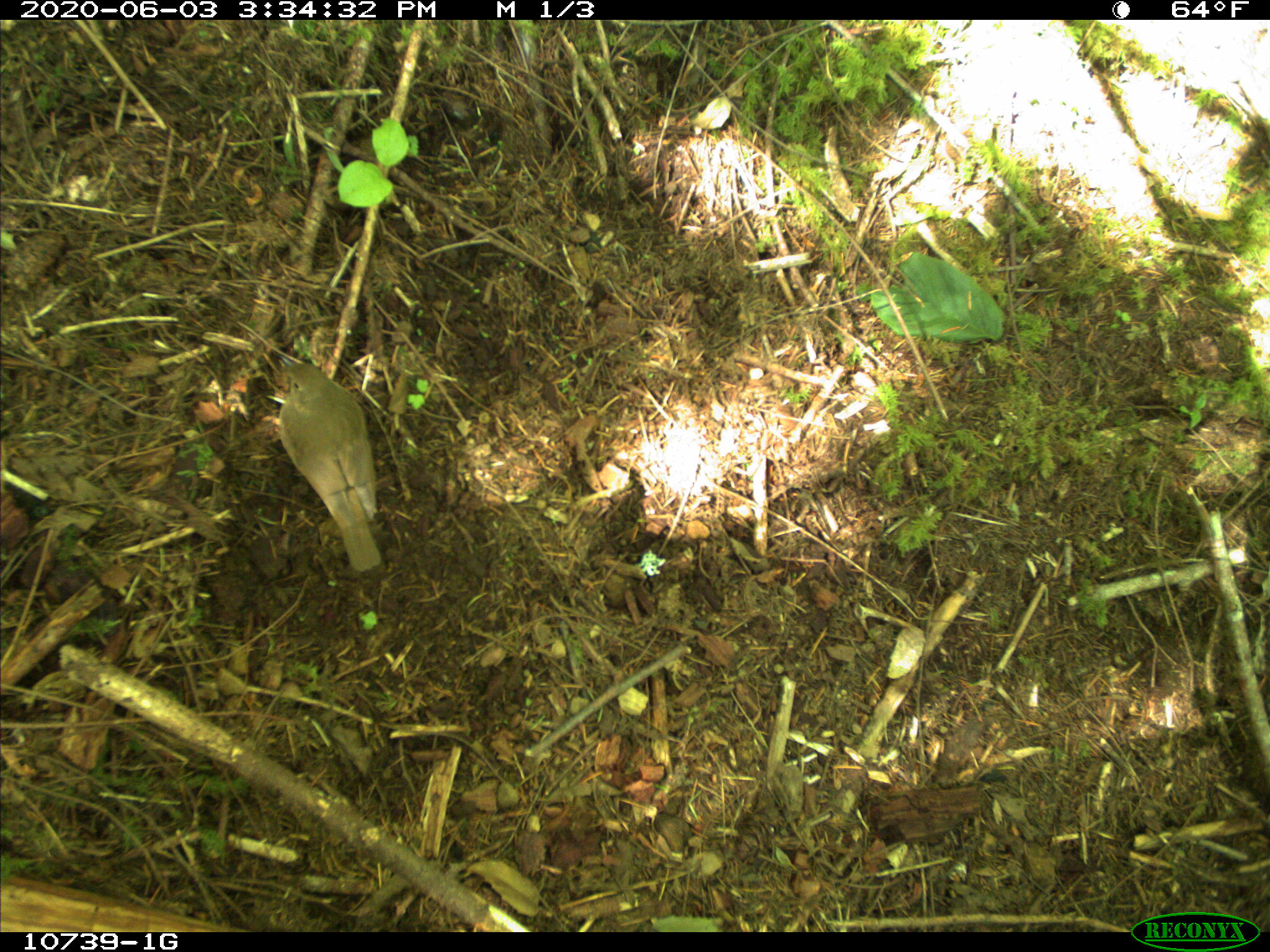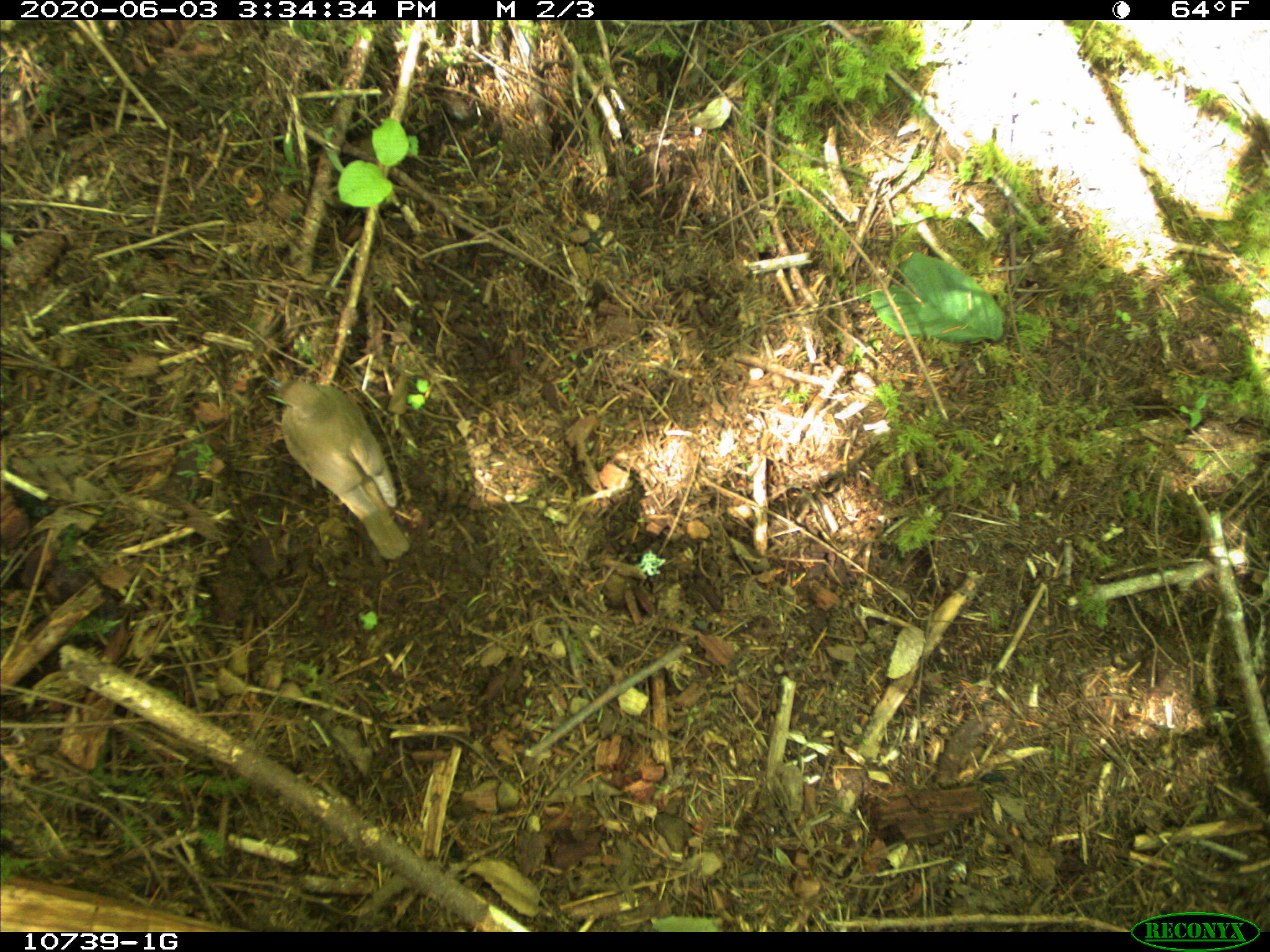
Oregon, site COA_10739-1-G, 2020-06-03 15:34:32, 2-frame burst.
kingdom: Animalia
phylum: Chordata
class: Aves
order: Passeriformes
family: Turdidae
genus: Catharus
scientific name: Catharus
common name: brown thrushes and nightingale-thrushes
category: catharus species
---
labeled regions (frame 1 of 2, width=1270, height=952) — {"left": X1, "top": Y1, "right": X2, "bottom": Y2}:
catharus species: {"left": 261, "top": 343, "right": 394, "bottom": 590}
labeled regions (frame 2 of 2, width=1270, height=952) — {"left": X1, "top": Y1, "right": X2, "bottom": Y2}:
catharus species: {"left": 260, "top": 364, "right": 416, "bottom": 570}